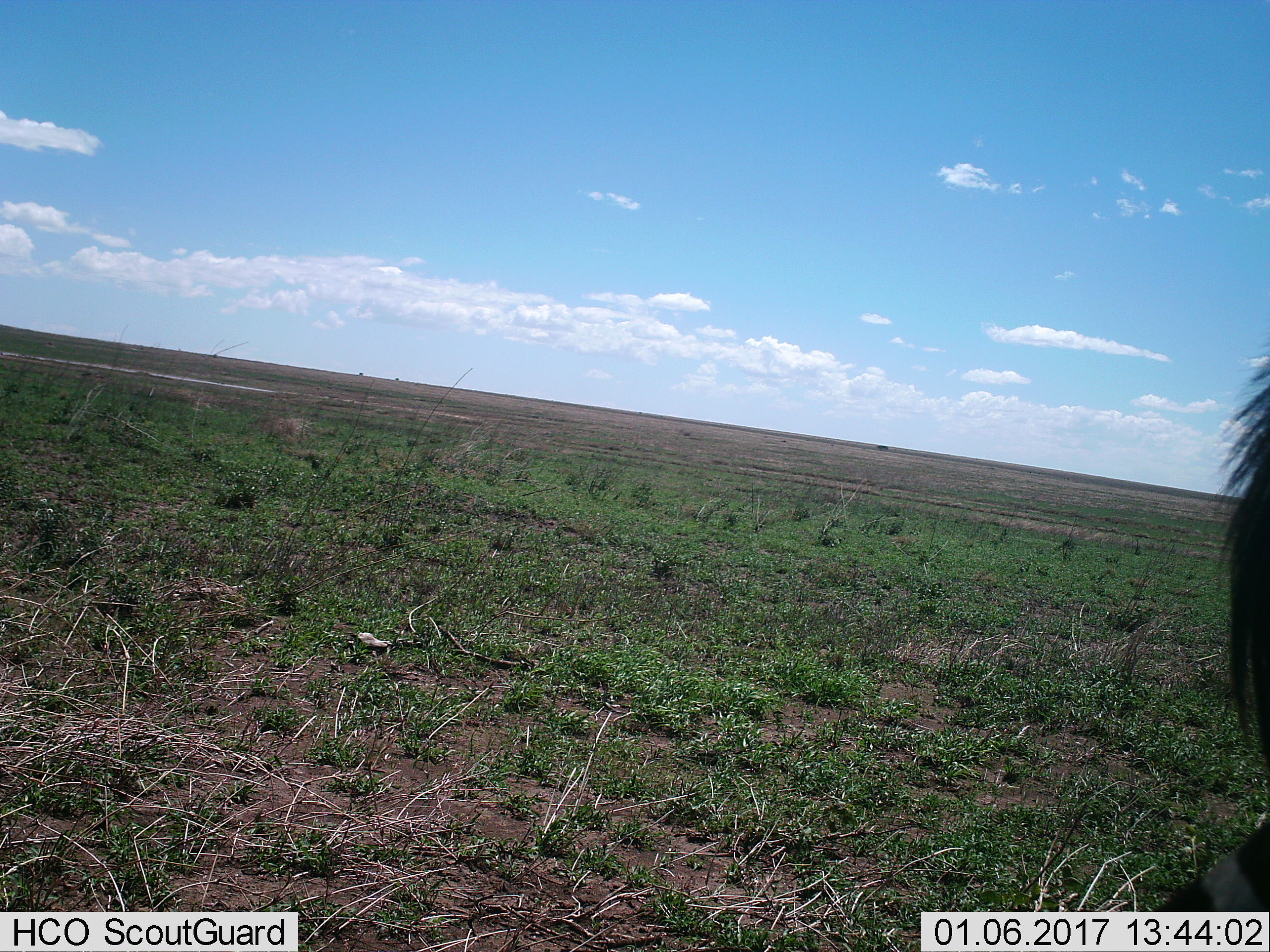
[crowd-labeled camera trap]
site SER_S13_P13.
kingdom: Animalia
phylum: Chordata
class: Mammalia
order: Perissodactyla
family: Equidae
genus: Equus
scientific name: Equus quagga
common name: plains zebra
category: zebraplains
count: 1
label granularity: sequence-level